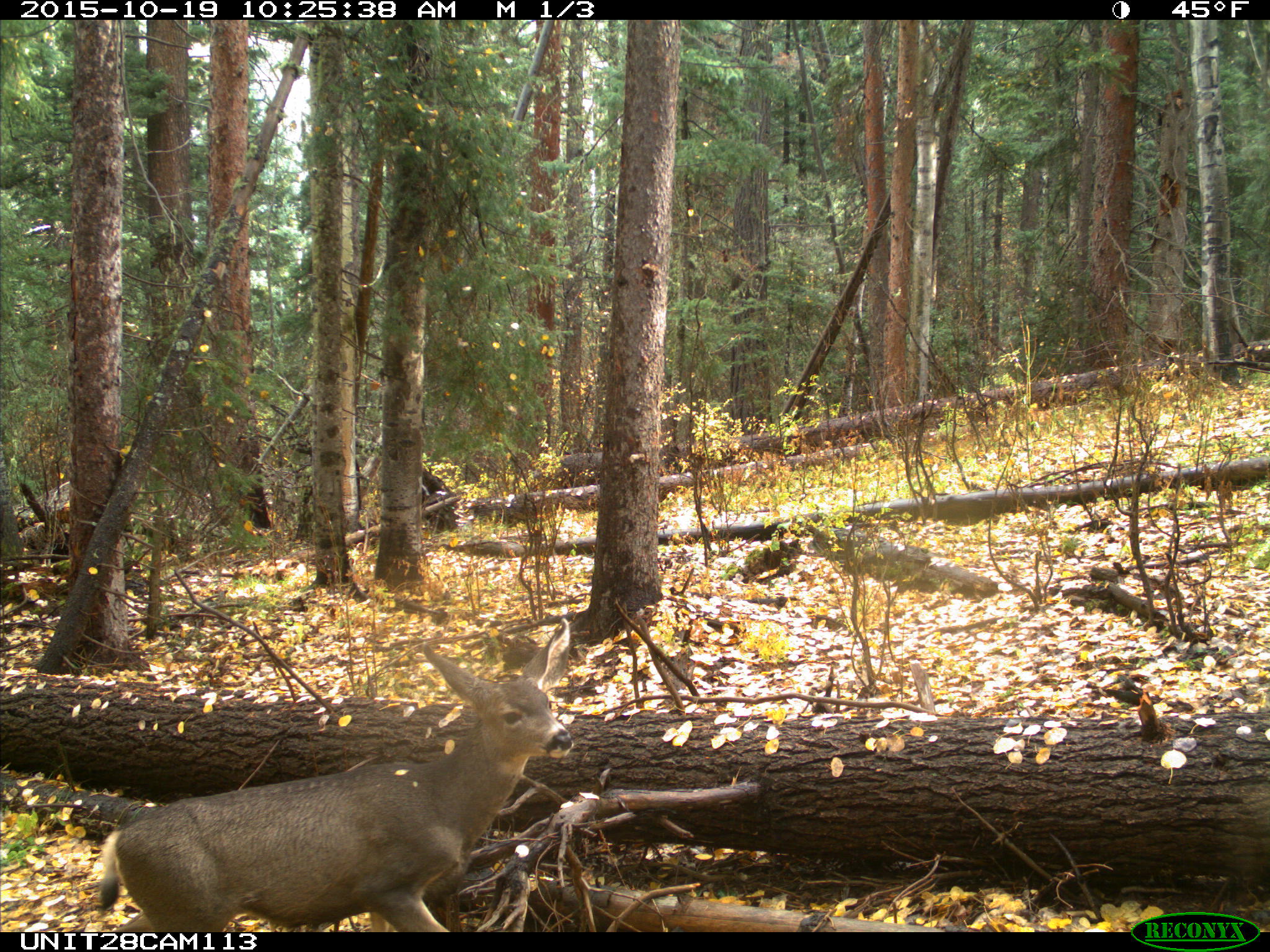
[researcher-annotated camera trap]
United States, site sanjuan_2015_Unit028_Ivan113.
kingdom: Animalia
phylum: Chordata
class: Mammalia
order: Artiodactyla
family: Cervidae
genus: Odocoileus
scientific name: Odocoileus hemionus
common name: mule deer